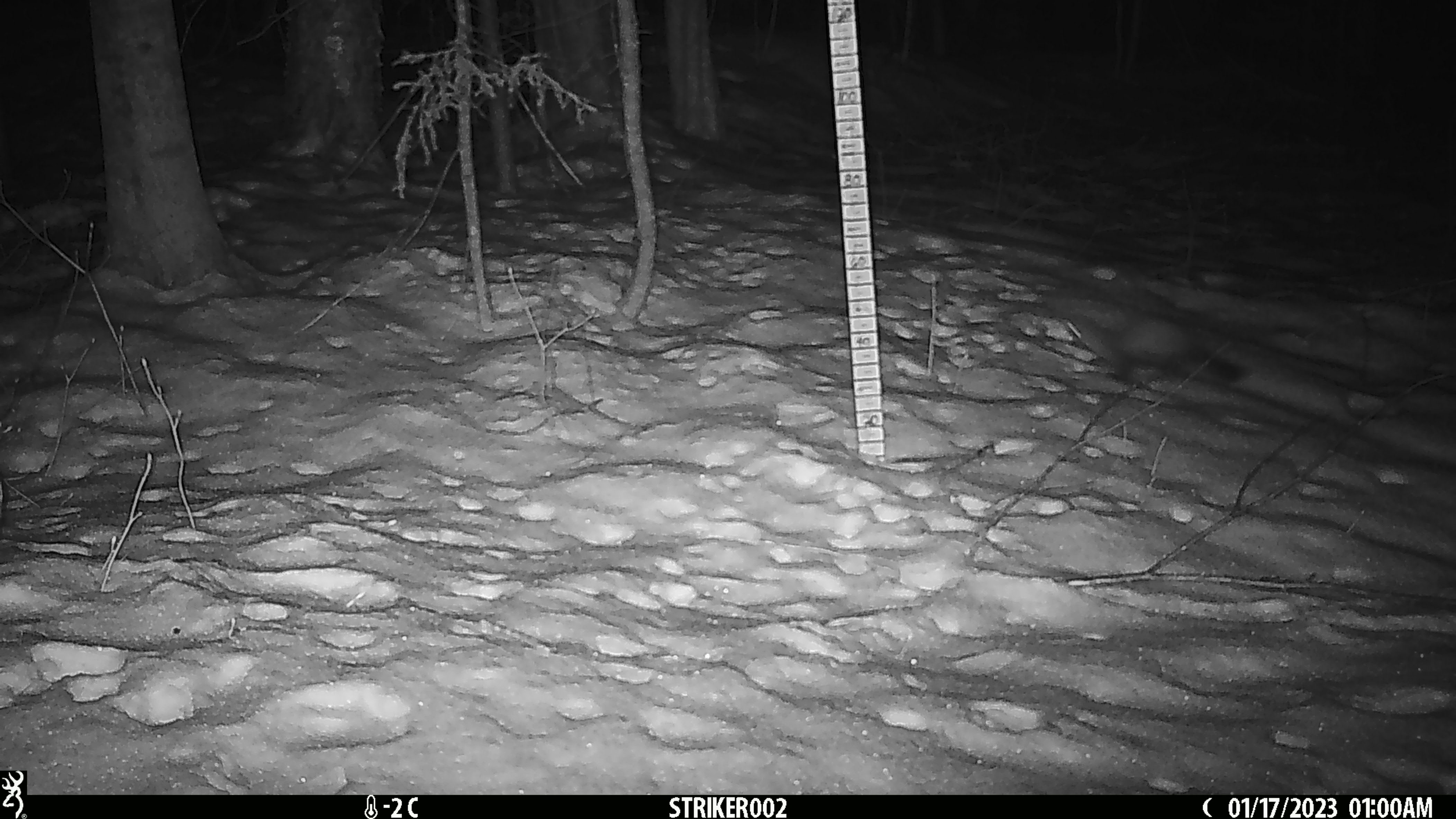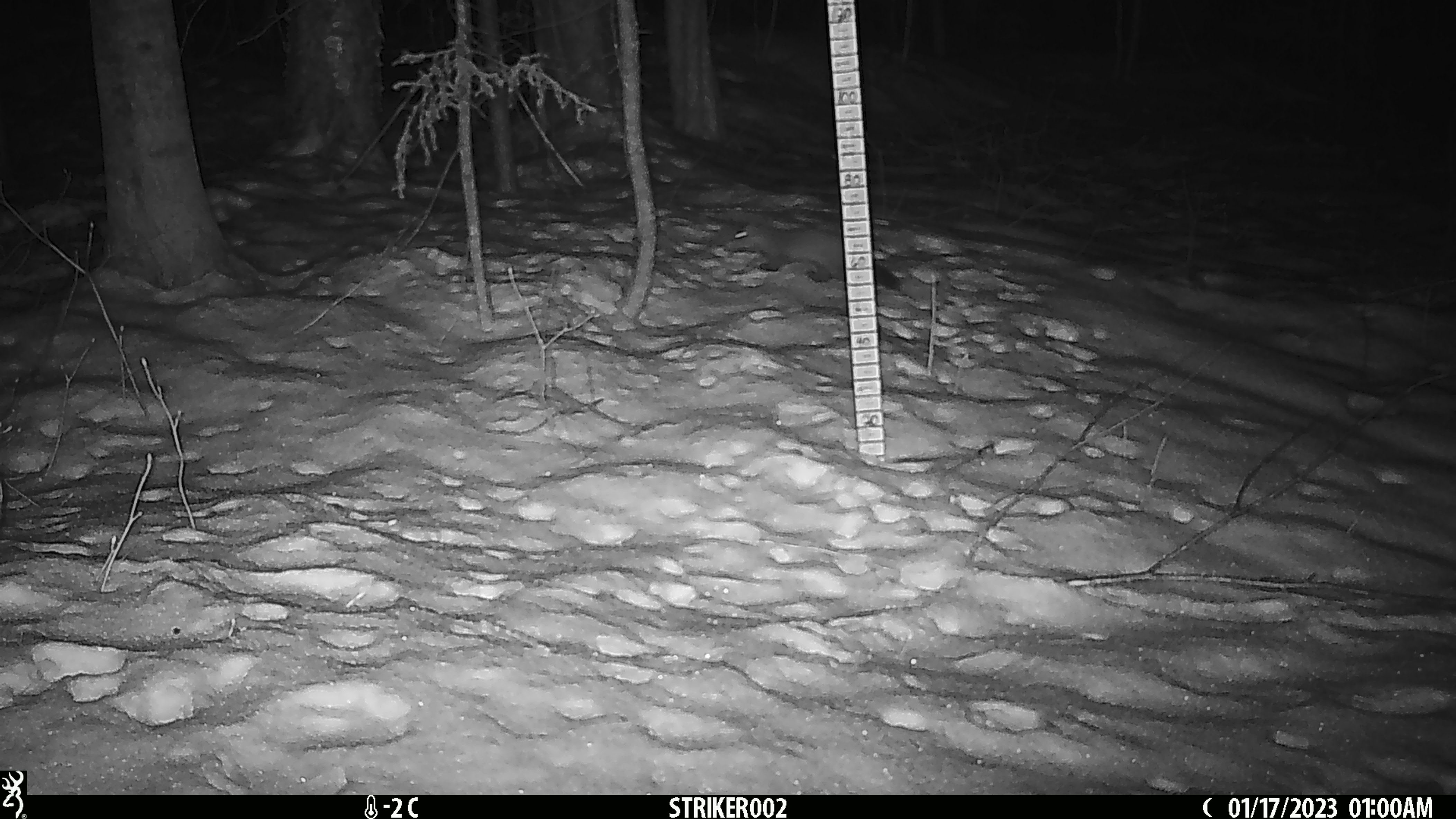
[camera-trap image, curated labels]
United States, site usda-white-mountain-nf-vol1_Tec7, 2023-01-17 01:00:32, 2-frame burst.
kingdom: Animalia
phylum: Chordata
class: Mammalia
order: Carnivora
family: Mustelidae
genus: Martes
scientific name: Martes americana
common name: american marten